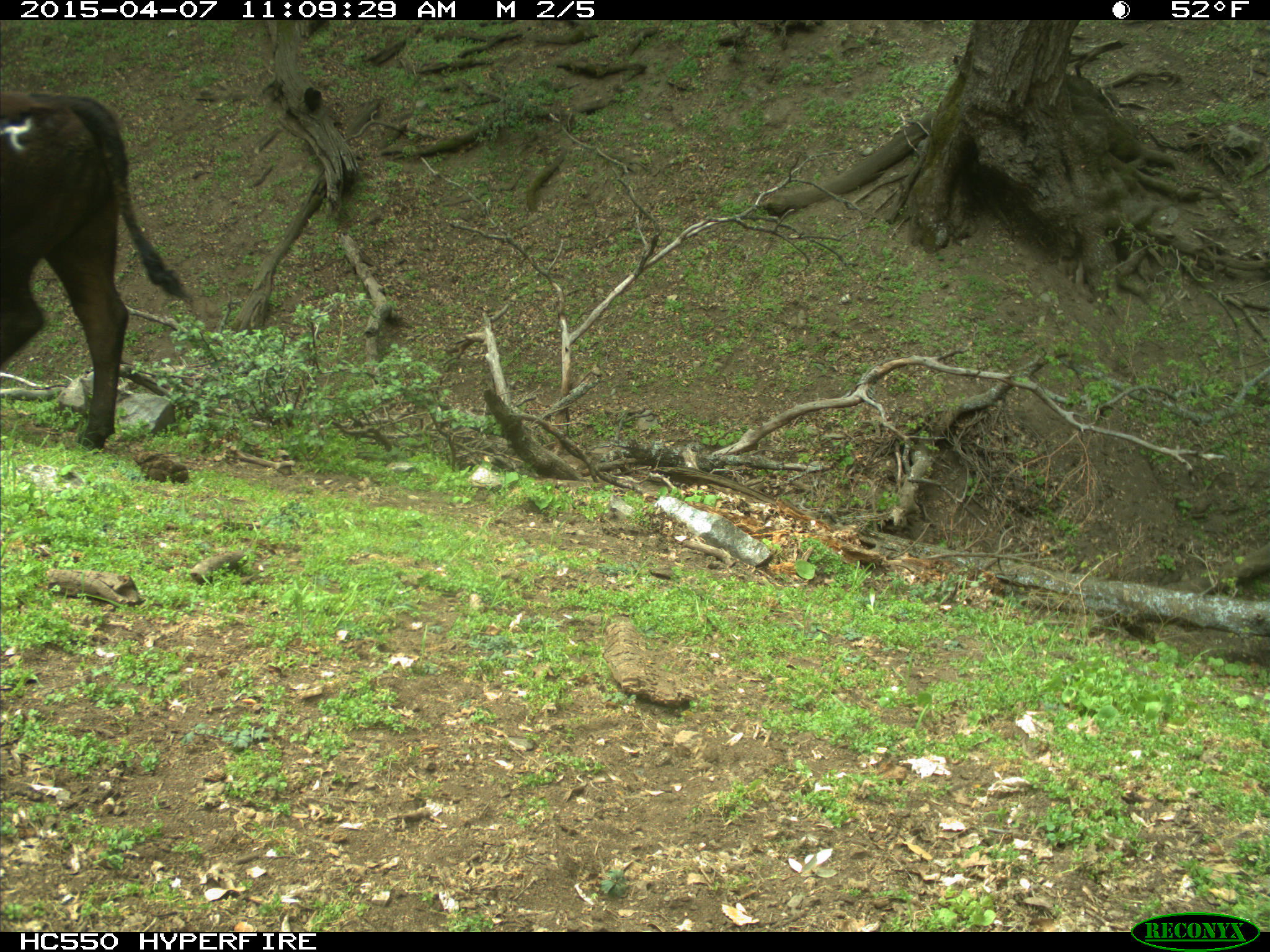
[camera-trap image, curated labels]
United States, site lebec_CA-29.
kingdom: Animalia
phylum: Chordata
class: Mammalia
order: Artiodactyla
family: Bovidae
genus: Bos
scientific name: Bos taurus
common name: domestic cow